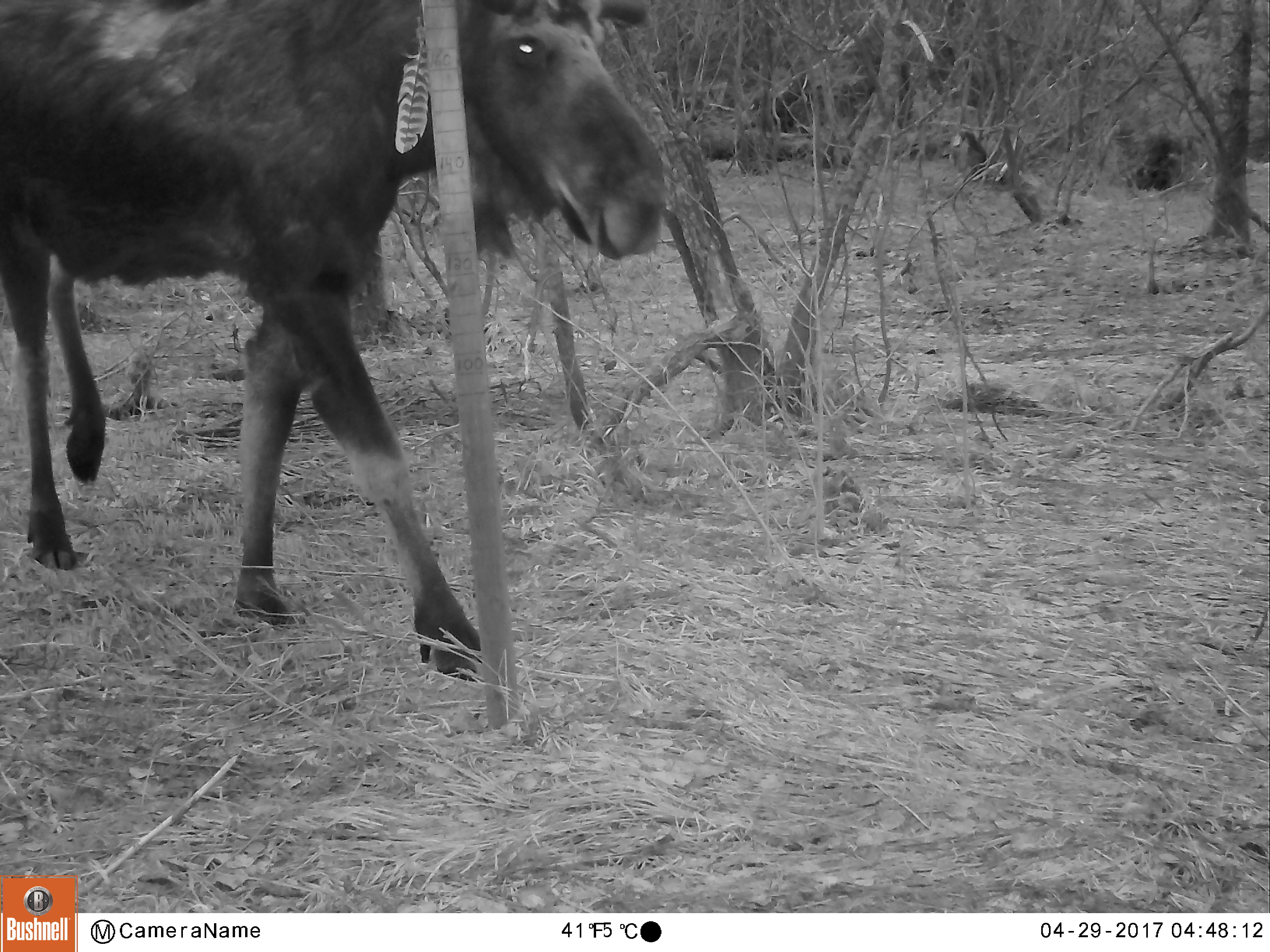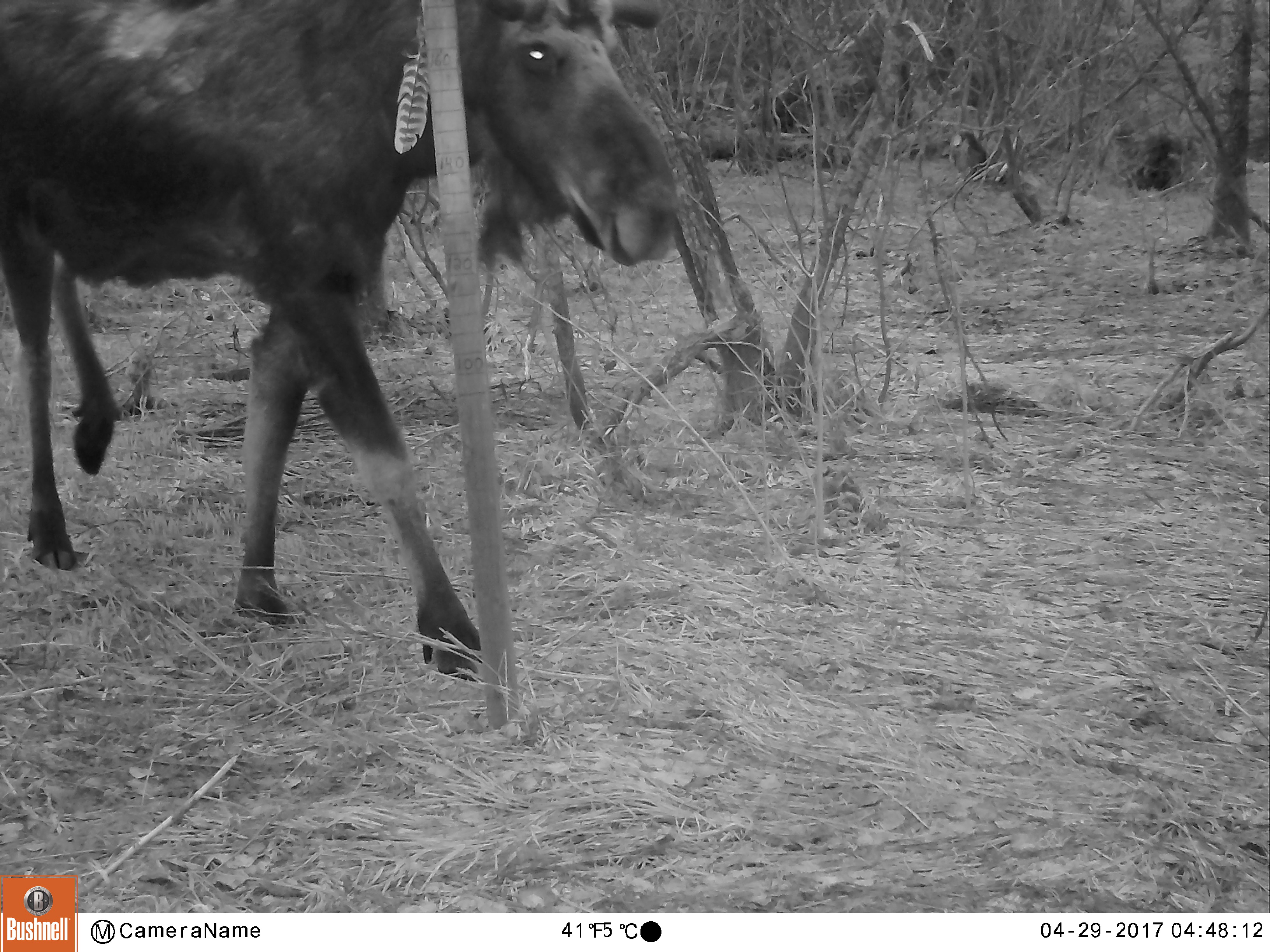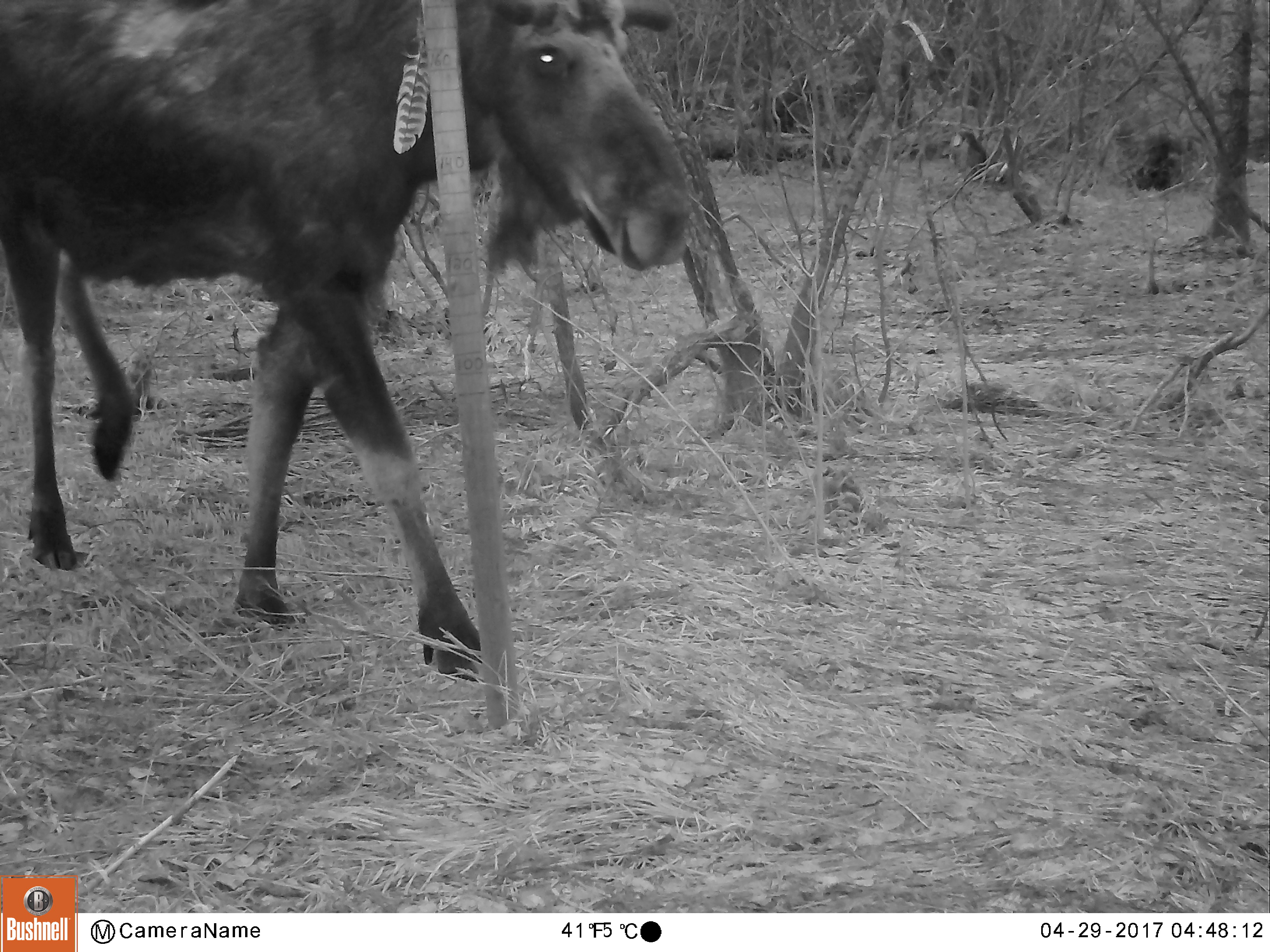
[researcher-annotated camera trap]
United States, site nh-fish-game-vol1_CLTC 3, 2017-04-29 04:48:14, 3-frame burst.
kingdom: Animalia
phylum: Chordata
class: Mammalia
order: Artiodactyla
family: Cervidae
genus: Alces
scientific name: Alces alces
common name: moose